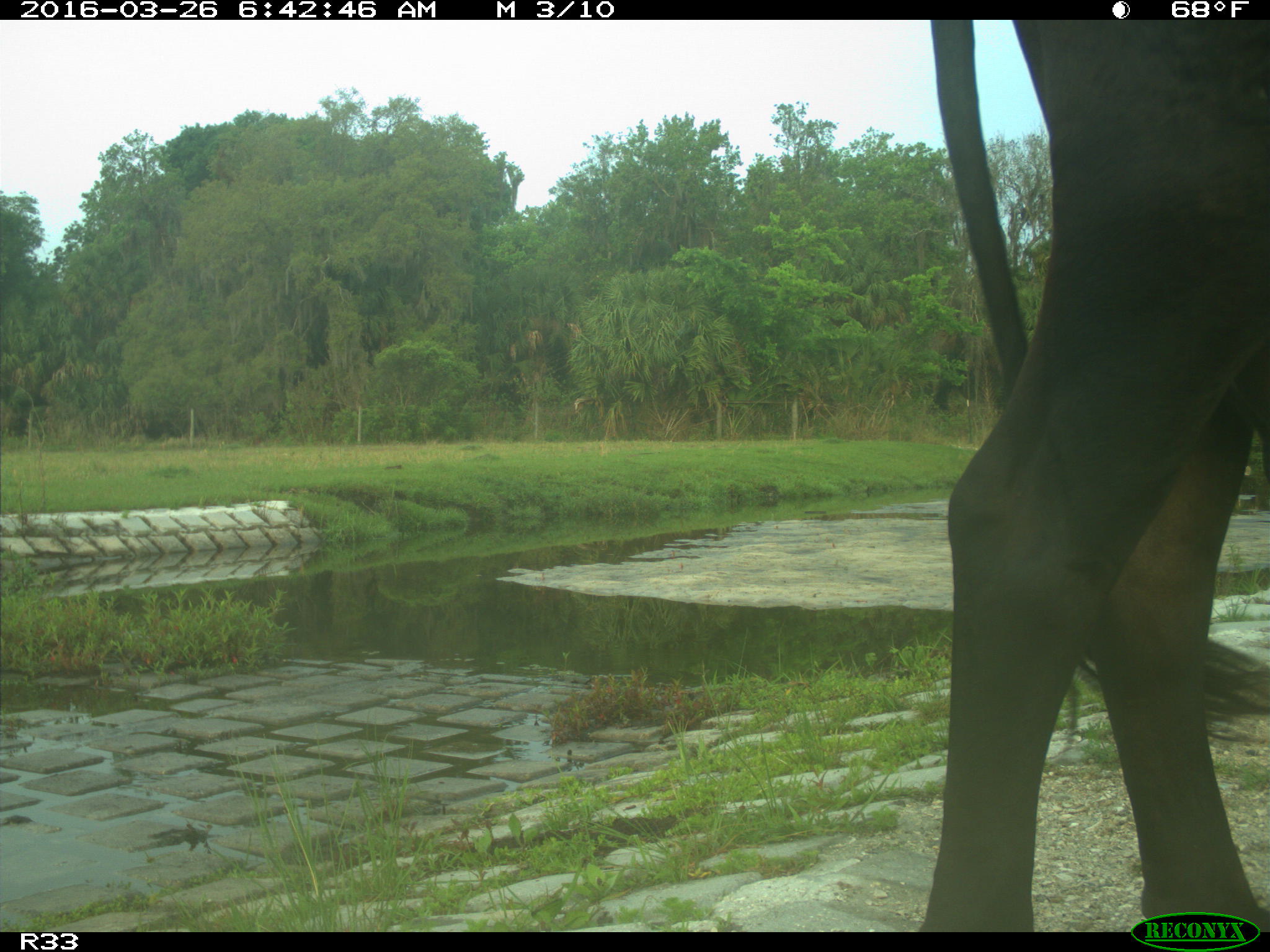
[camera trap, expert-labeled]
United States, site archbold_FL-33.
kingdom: Animalia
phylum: Chordata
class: Mammalia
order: Artiodactyla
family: Bovidae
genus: Bos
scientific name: Bos taurus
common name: domestic cow